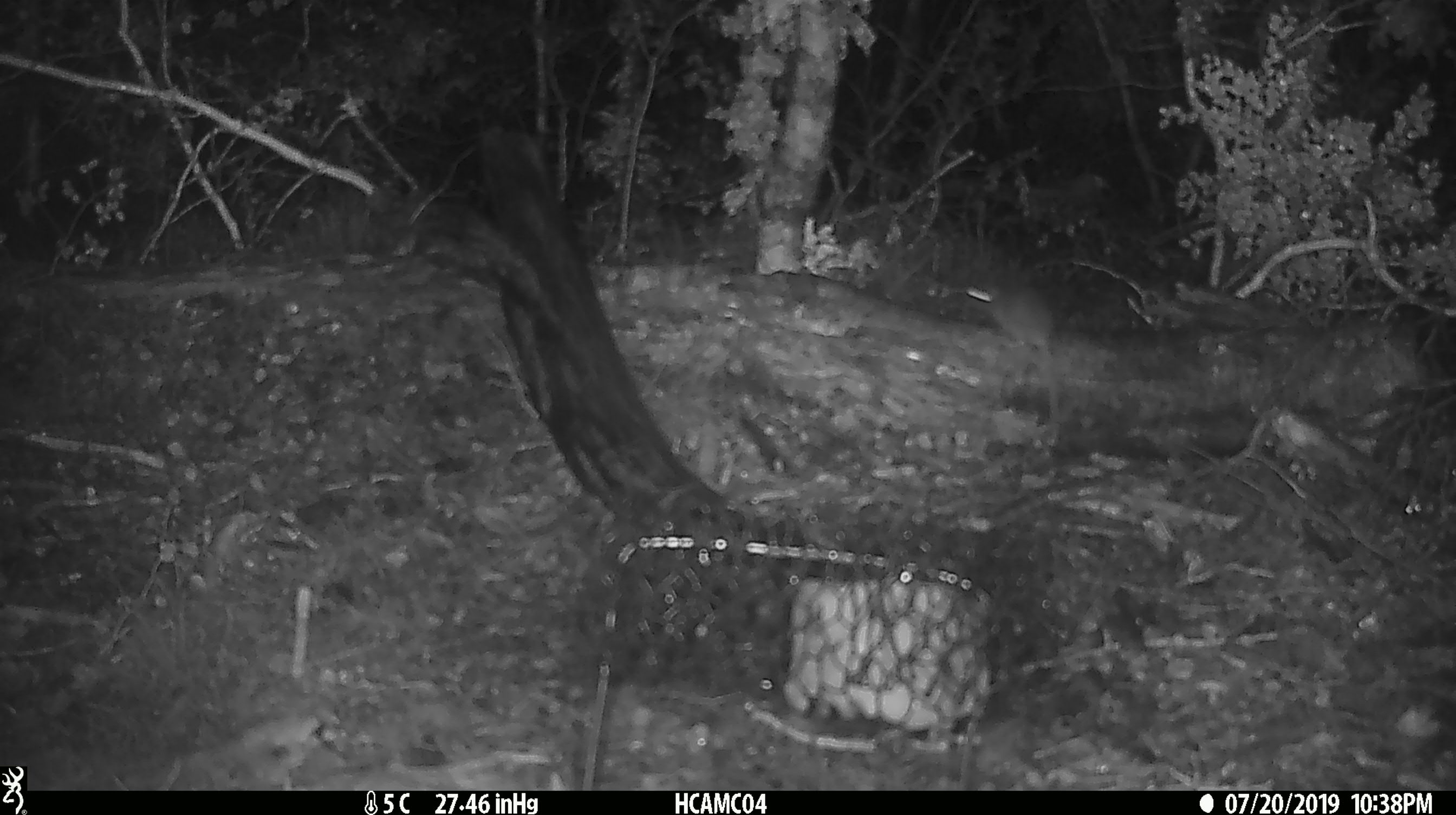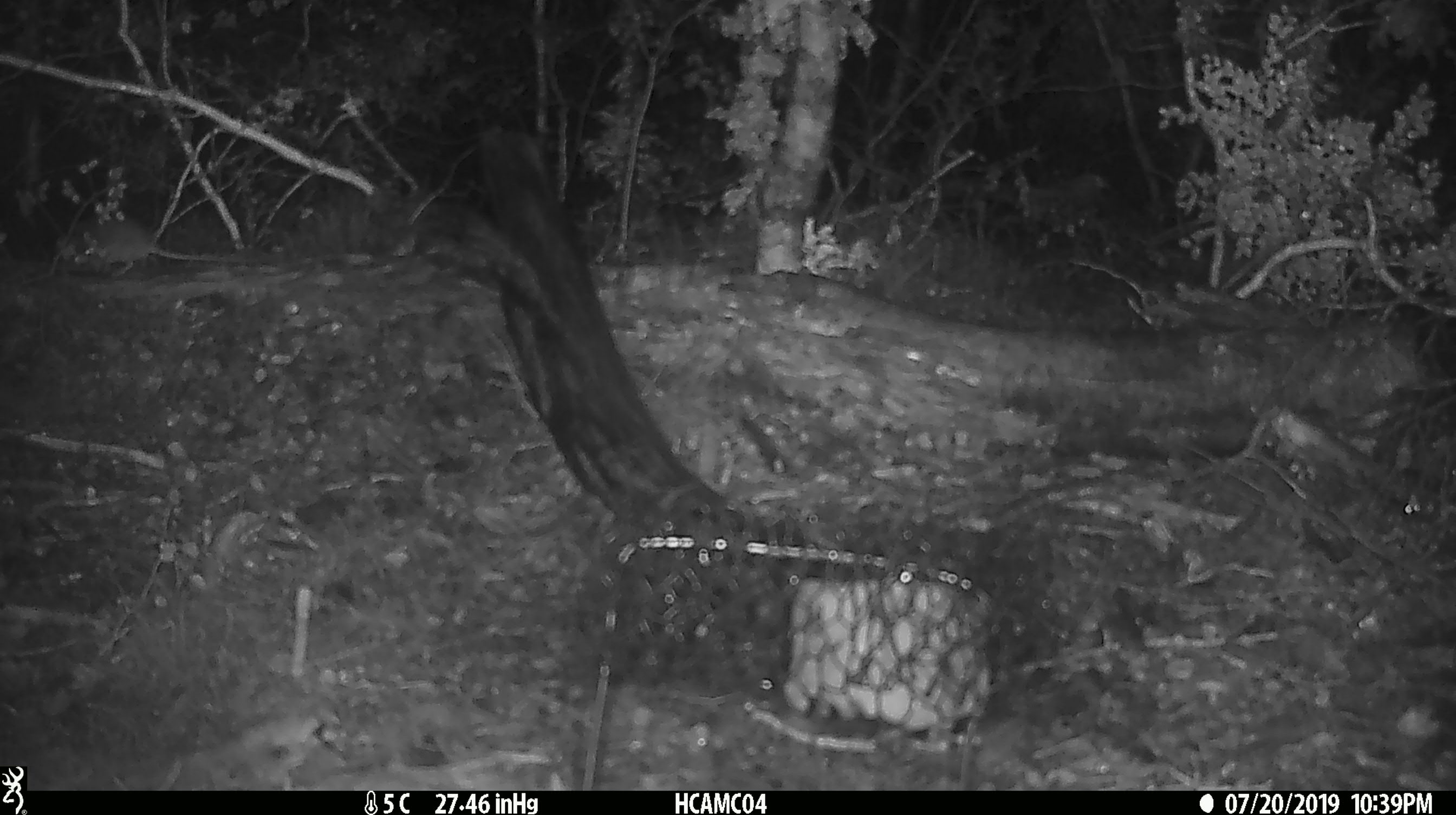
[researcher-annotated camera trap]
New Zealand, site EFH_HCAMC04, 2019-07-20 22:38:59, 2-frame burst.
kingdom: Animalia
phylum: Chordata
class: Mammalia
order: Rodentia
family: Muridae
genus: Mus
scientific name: Mus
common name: mouse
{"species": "mouse (Mus)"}